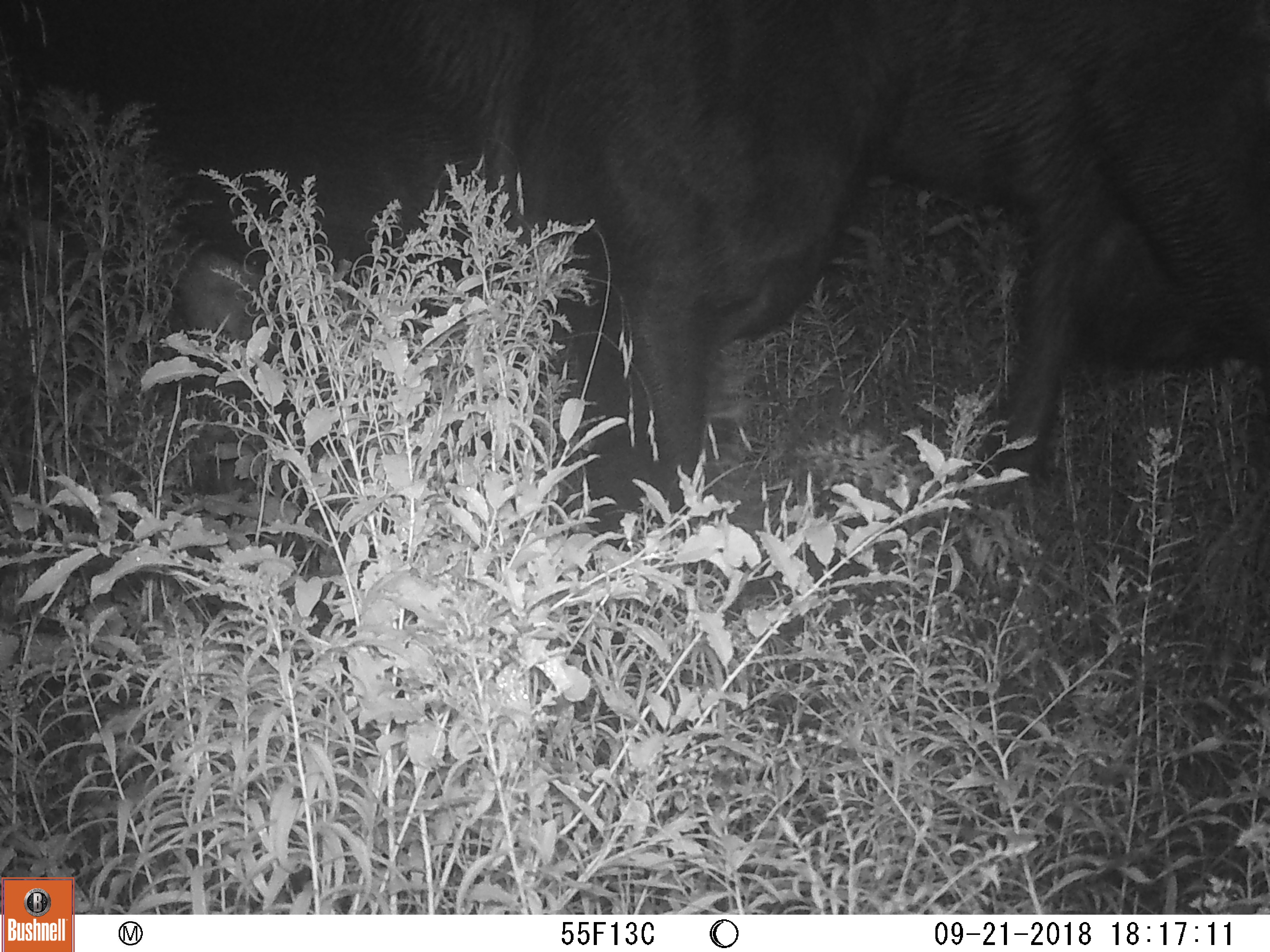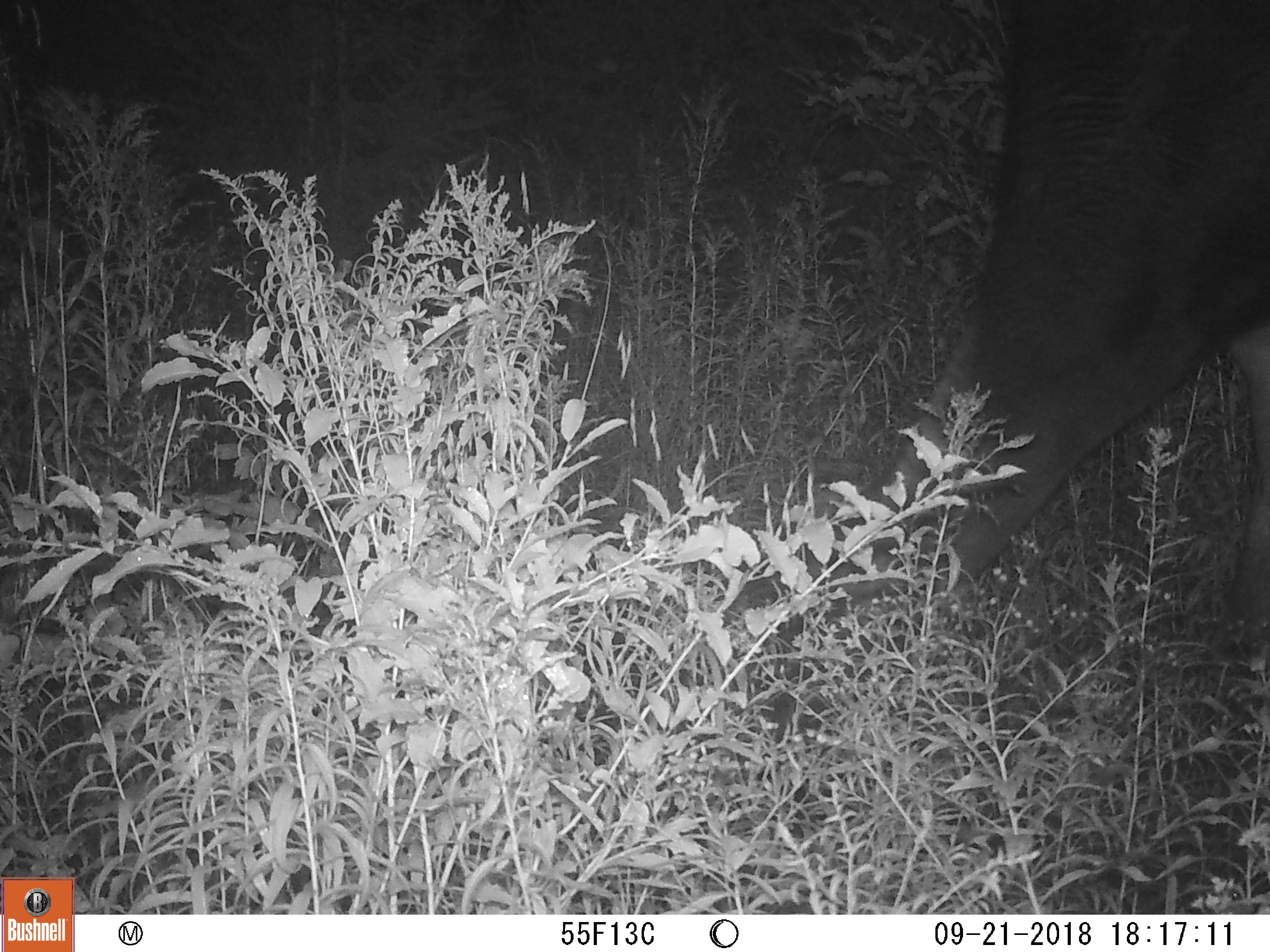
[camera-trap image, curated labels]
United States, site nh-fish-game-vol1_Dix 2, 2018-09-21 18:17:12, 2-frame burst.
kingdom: Animalia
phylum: Chordata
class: Mammalia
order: Artiodactyla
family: Cervidae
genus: Alces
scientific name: Alces alces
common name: moose